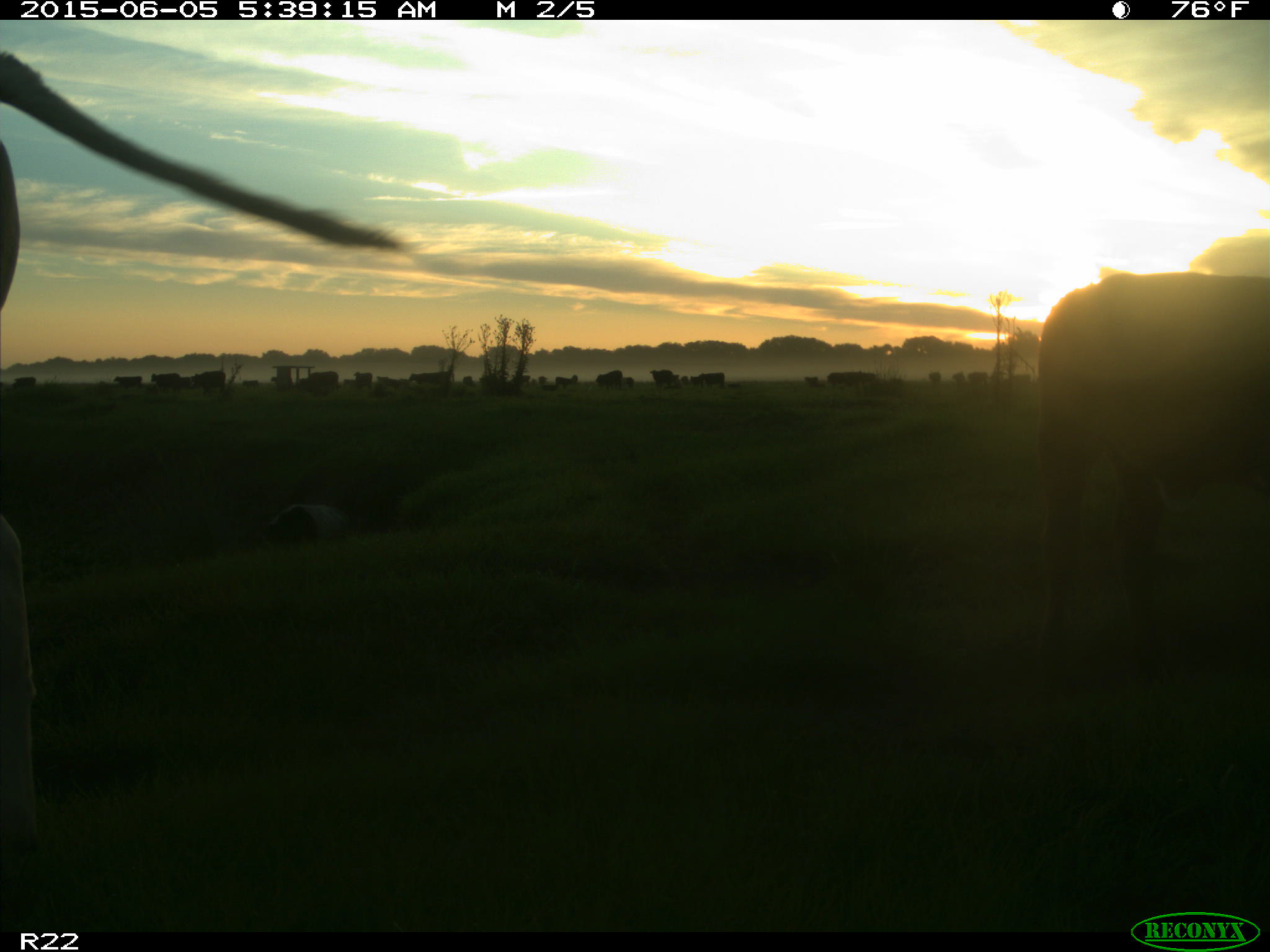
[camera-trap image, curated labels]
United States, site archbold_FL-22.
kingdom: Animalia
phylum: Chordata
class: Mammalia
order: Artiodactyla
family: Bovidae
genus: Bos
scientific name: Bos taurus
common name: domestic cow